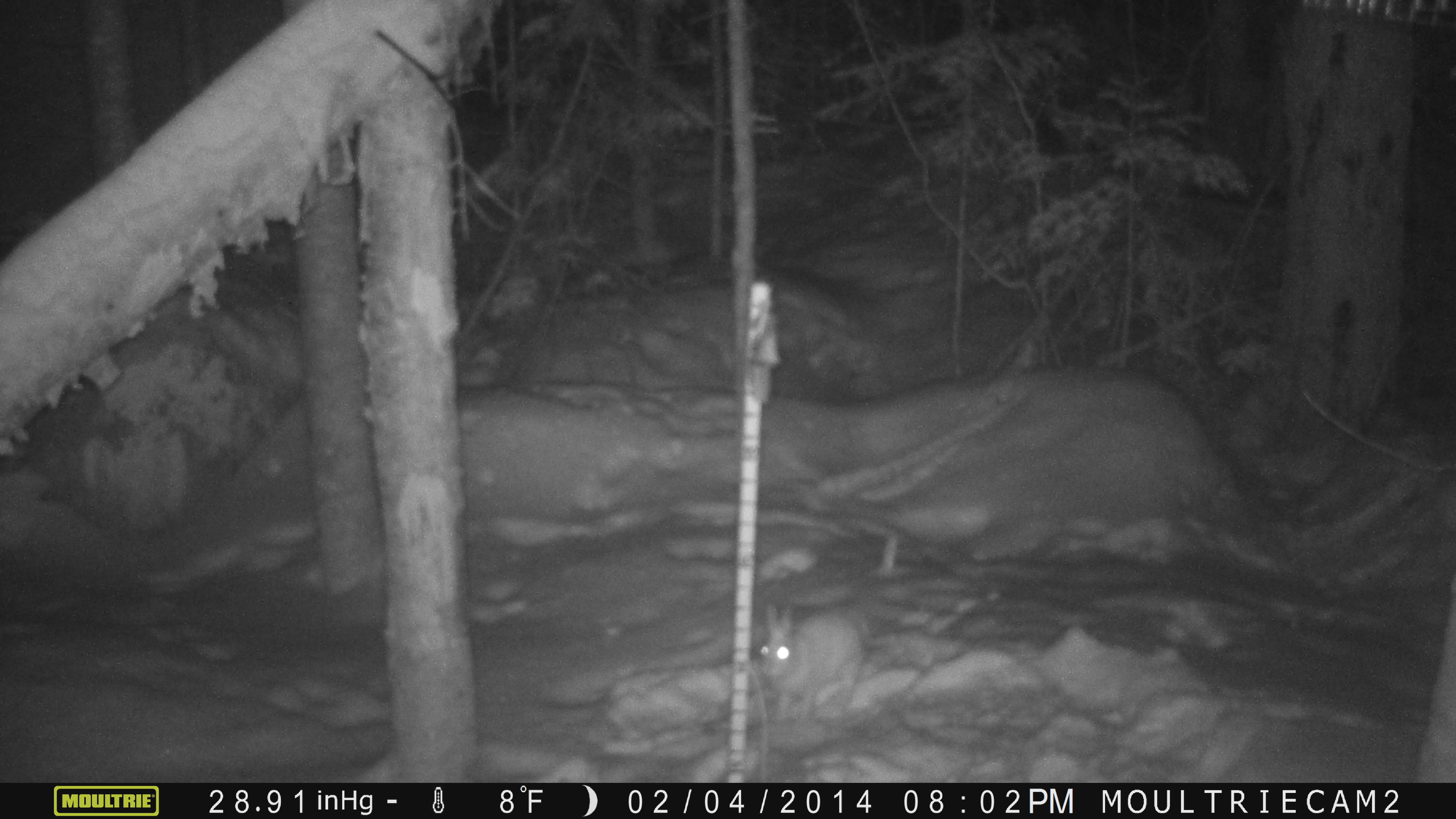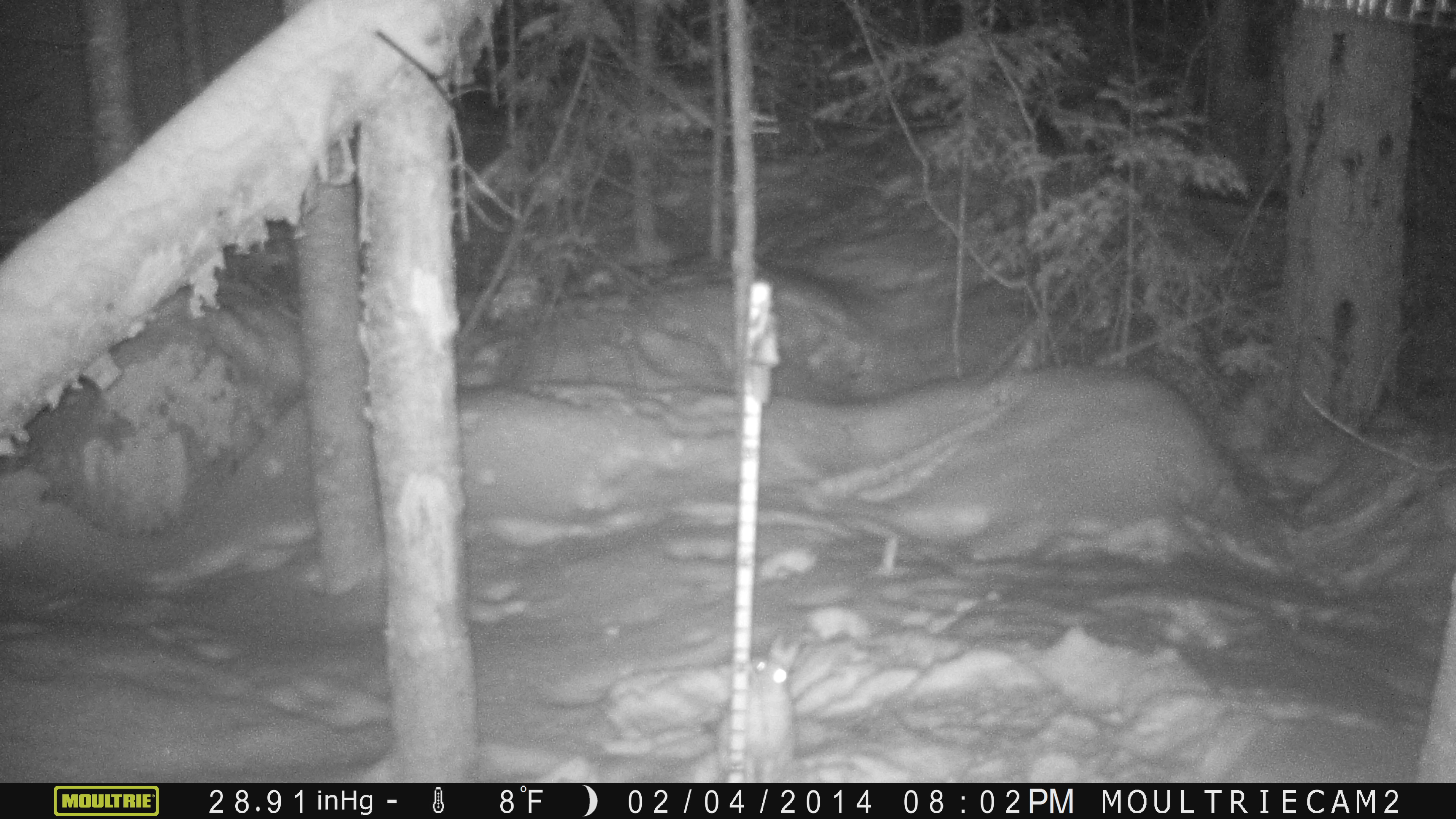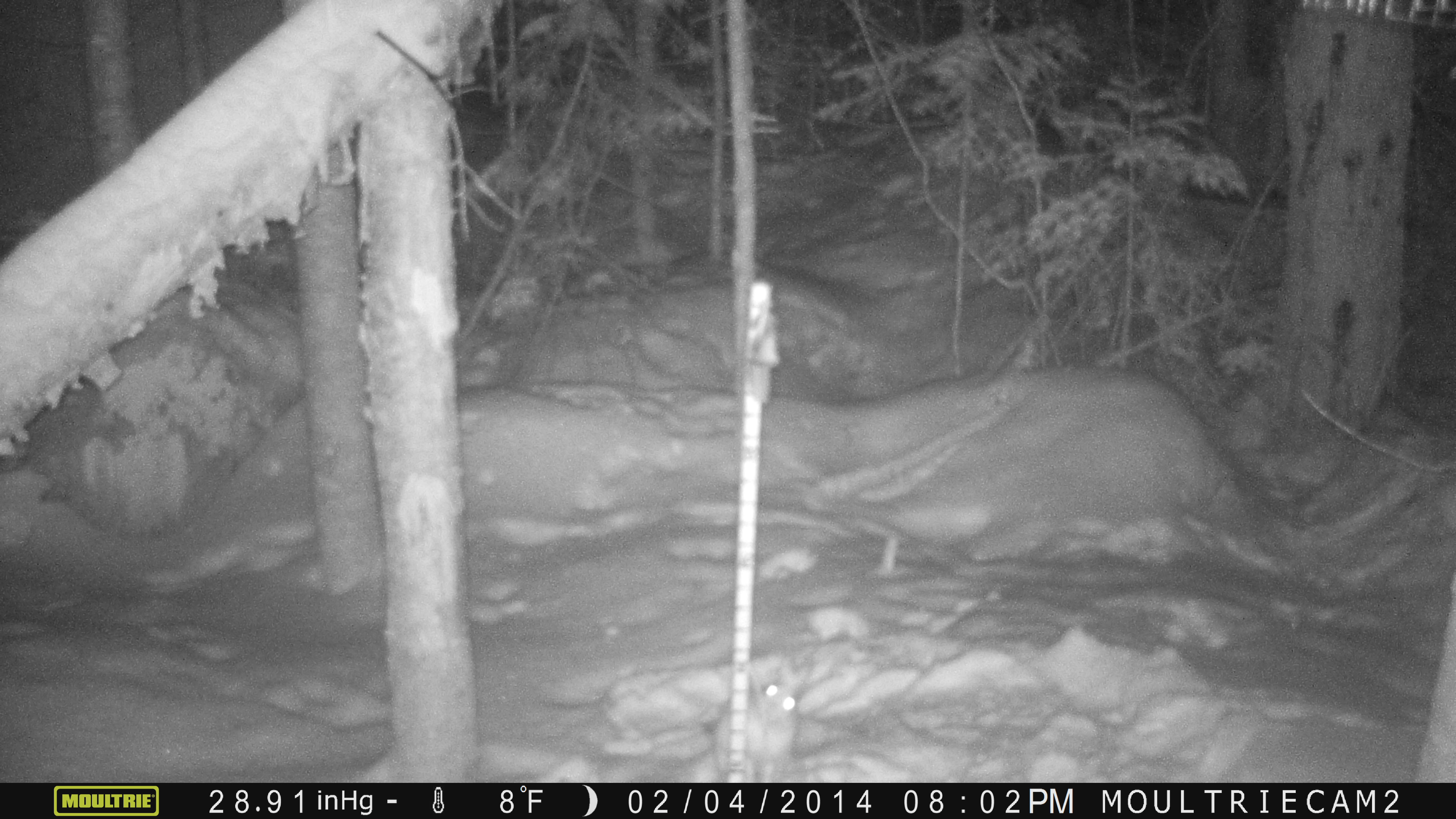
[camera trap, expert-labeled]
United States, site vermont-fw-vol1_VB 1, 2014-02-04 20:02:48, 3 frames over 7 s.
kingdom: Animalia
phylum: Chordata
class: Mammalia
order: Lagomorpha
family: Leporidae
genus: Lepus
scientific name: Lepus americanus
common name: snowshoe hare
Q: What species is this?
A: Snowshoe hare (Lepus americanus).